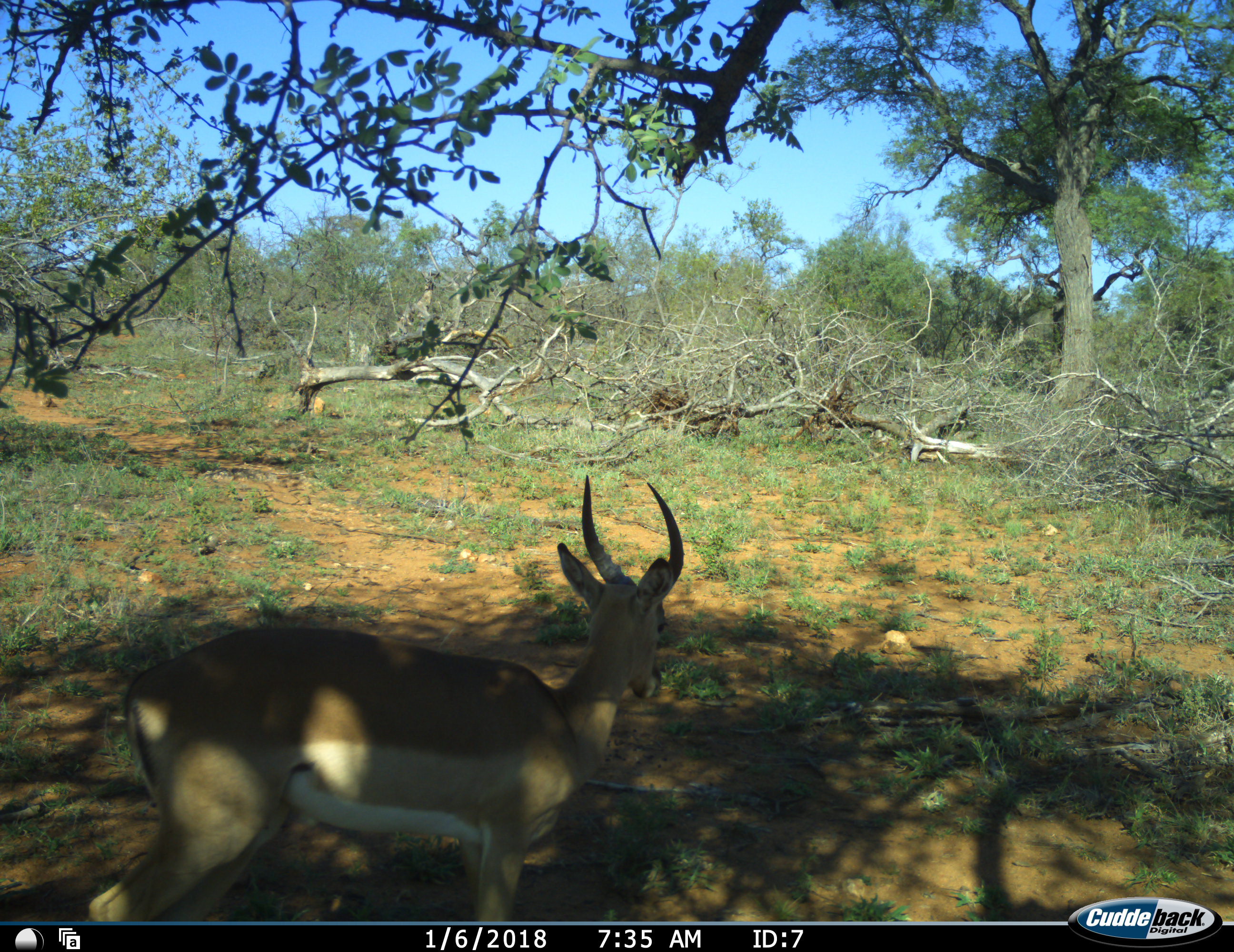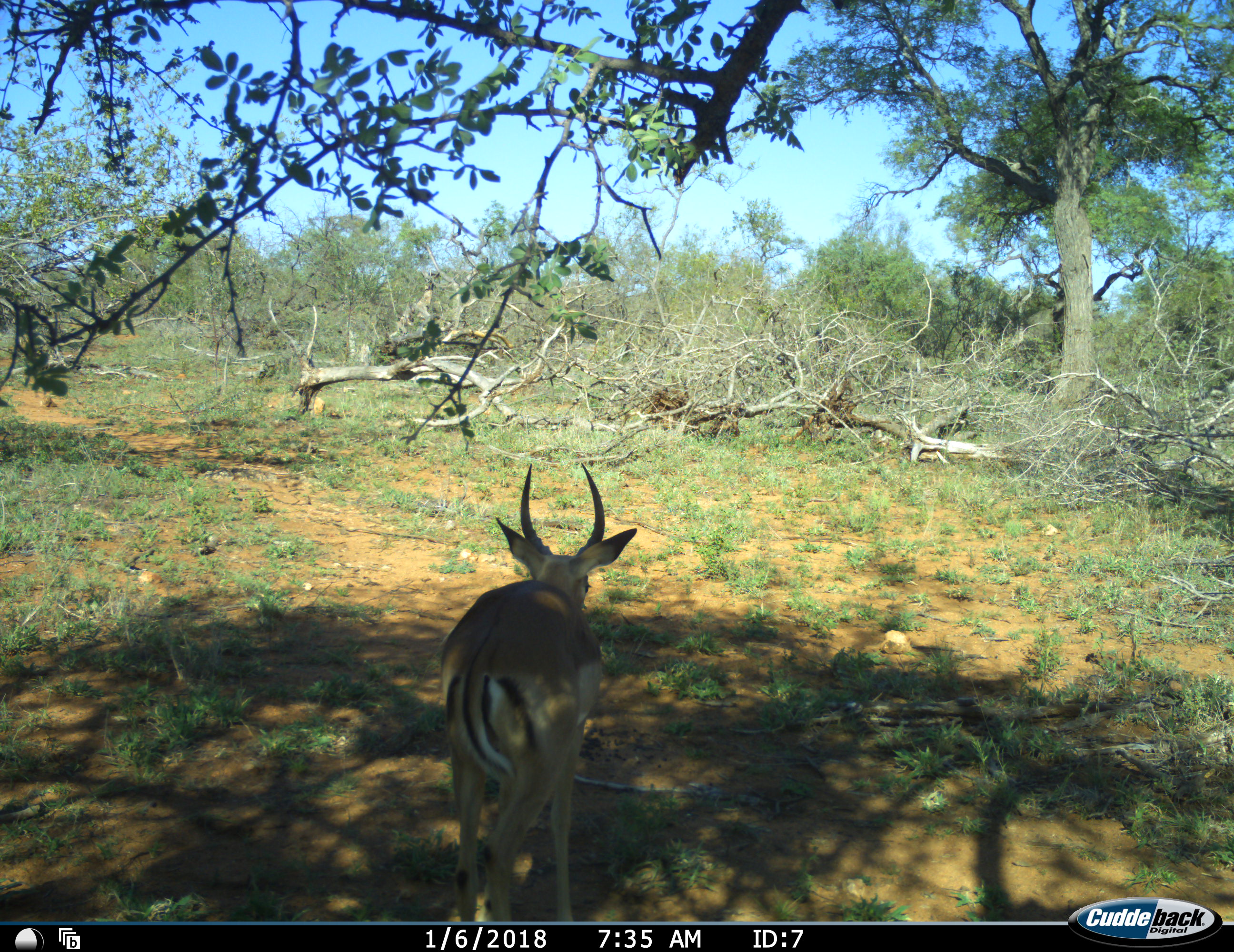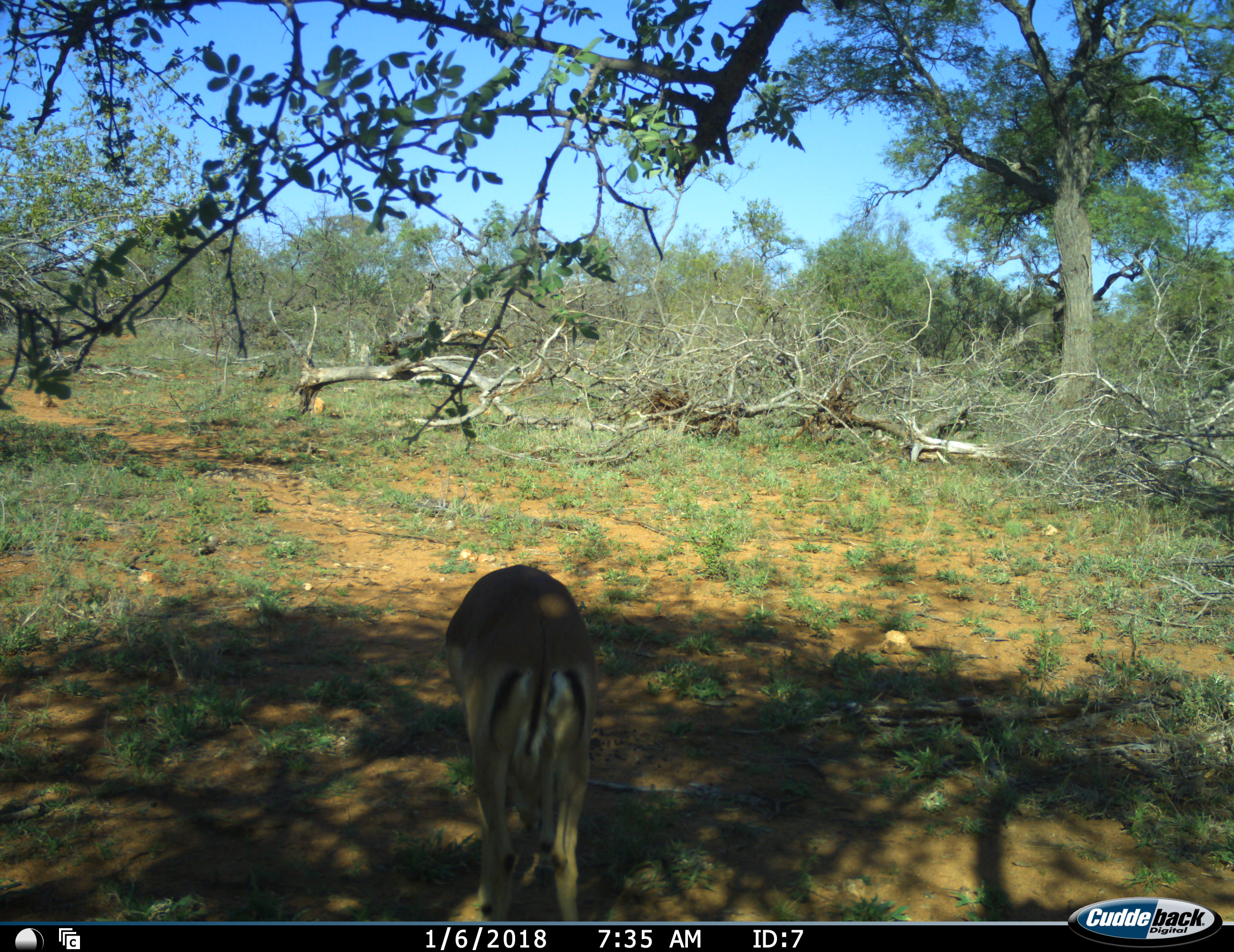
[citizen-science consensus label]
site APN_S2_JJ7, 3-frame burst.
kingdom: Animalia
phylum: Chordata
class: Mammalia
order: Artiodactyla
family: Bovidae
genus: Aepyceros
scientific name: Aepyceros melampus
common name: impala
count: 1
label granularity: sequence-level